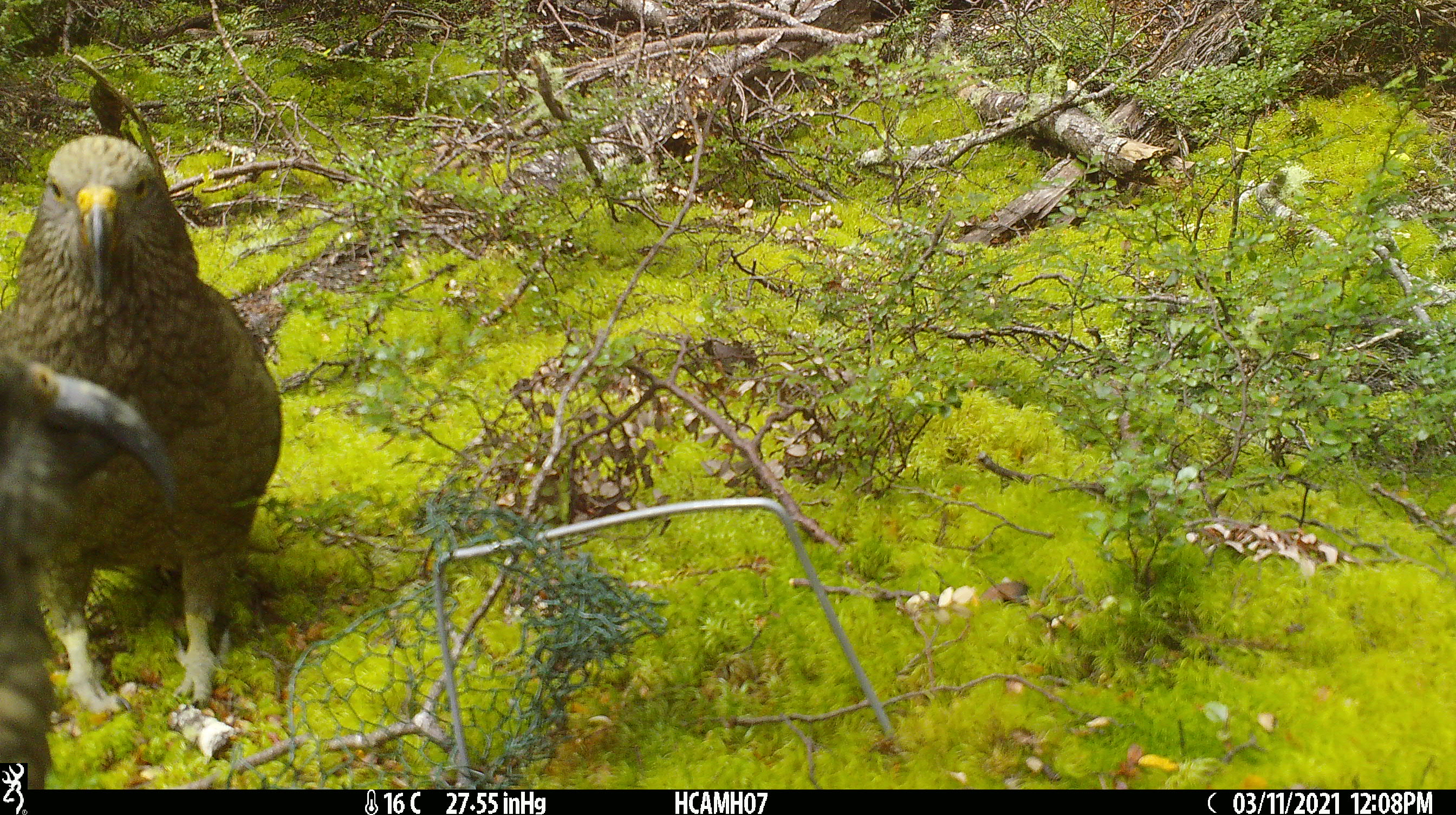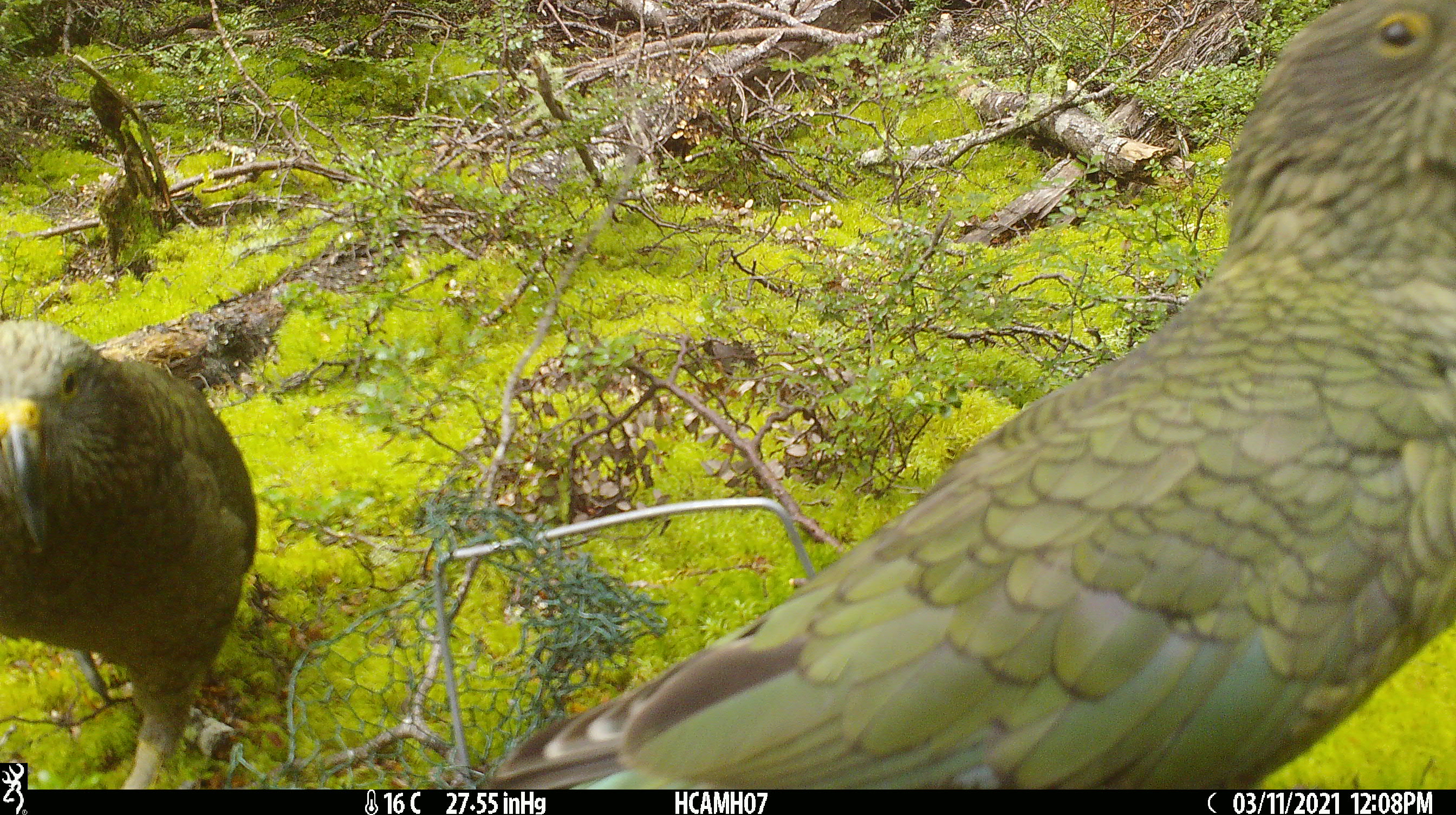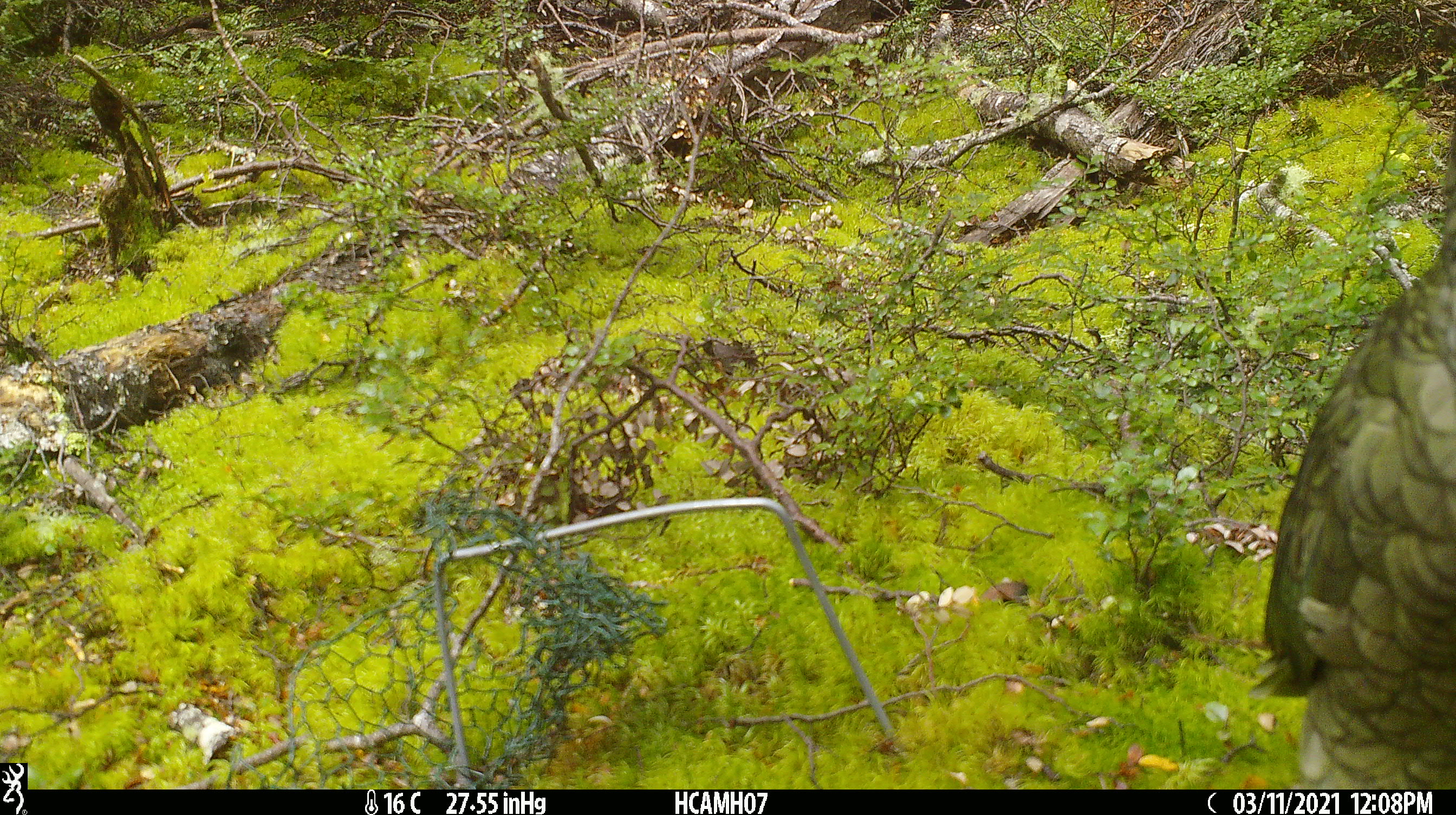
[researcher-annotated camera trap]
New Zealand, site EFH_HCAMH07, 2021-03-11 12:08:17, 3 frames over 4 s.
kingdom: Animalia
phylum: Chordata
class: Aves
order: Psittaciformes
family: Strigopidae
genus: Nestor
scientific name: Nestor notabilis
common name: kea